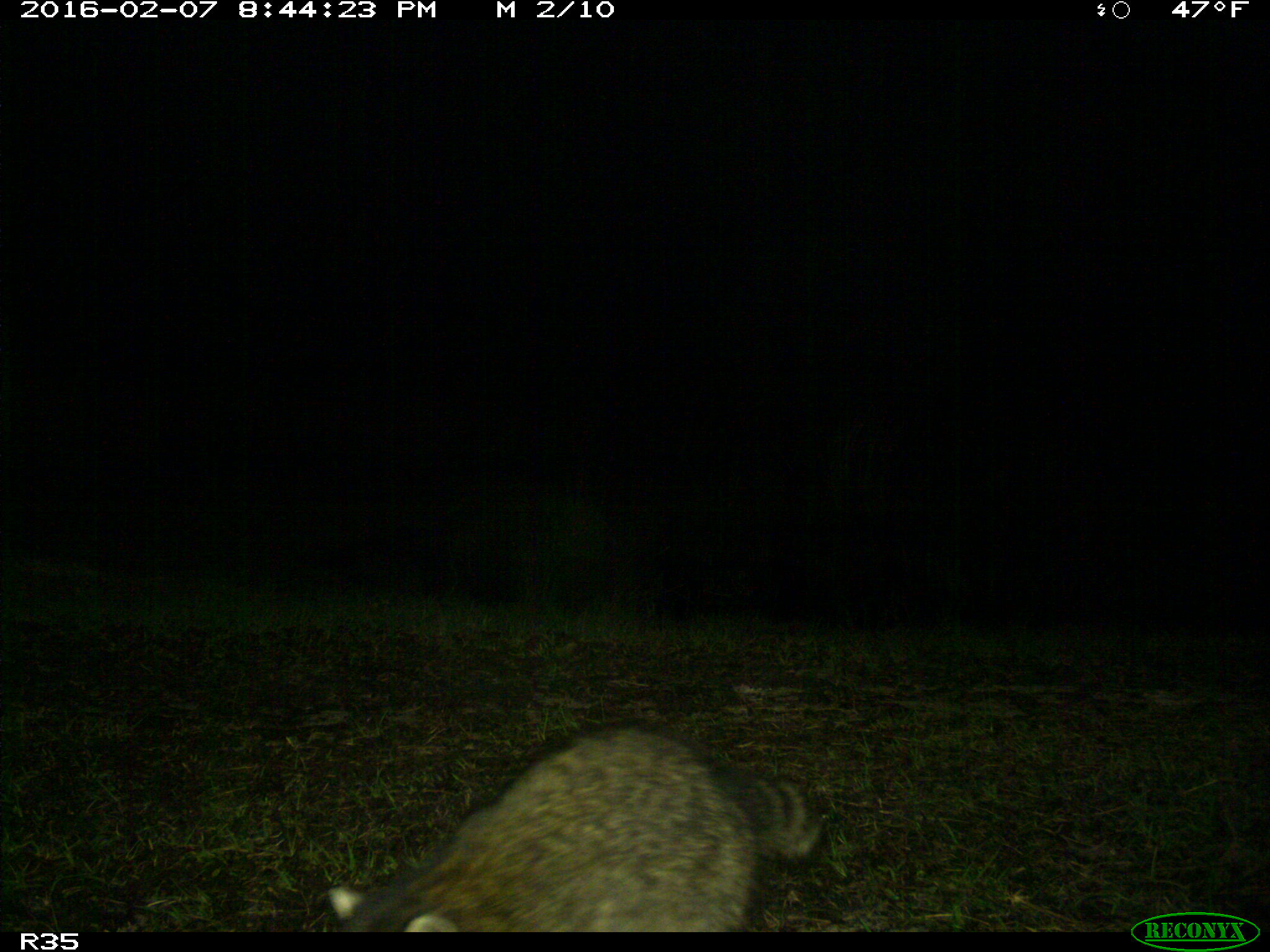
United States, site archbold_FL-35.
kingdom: Animalia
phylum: Chordata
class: Mammalia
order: Carnivora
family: Procyonidae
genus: Procyon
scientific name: Procyon lotor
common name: common raccoon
Procyon lotor (common raccoon).